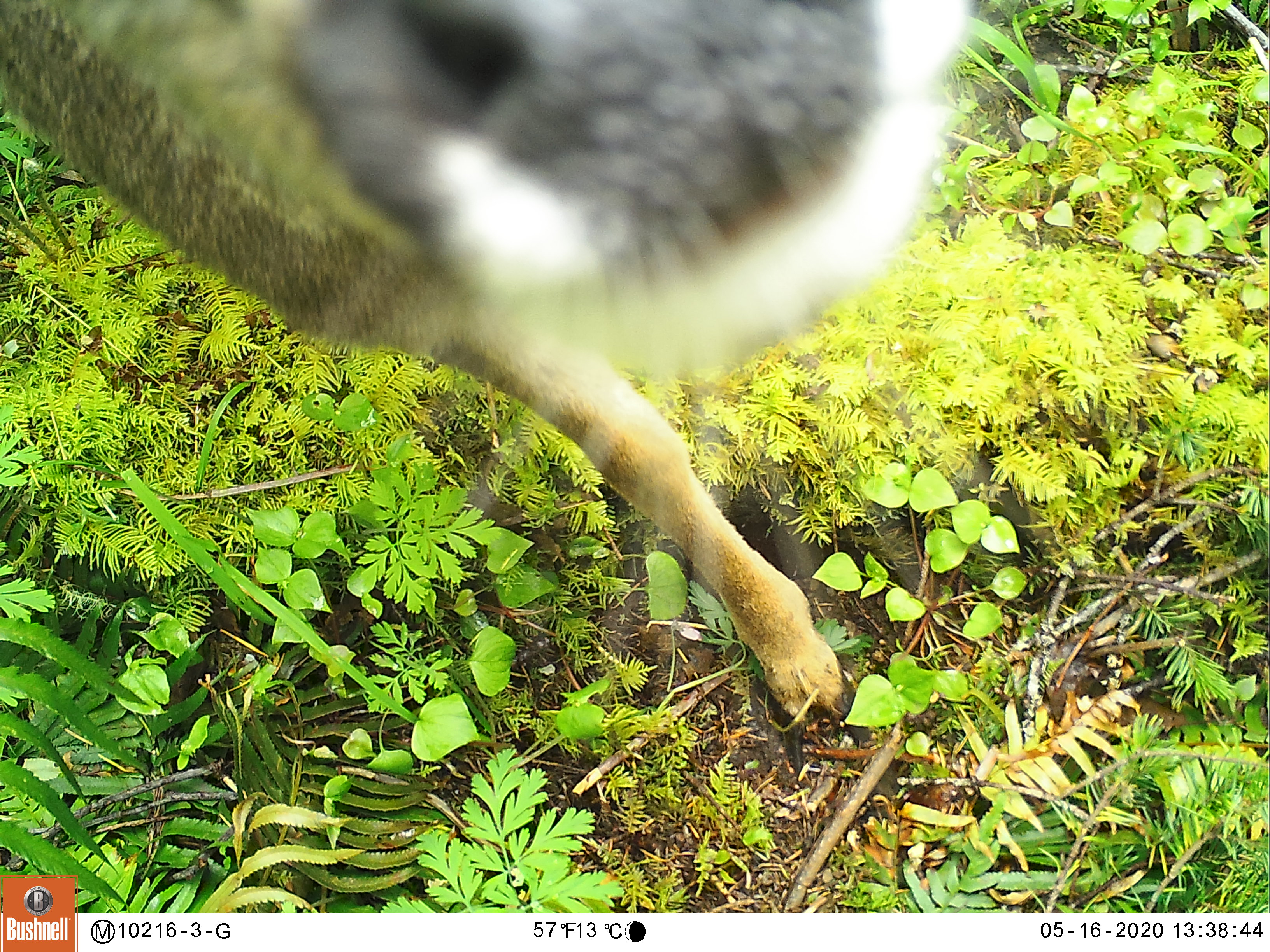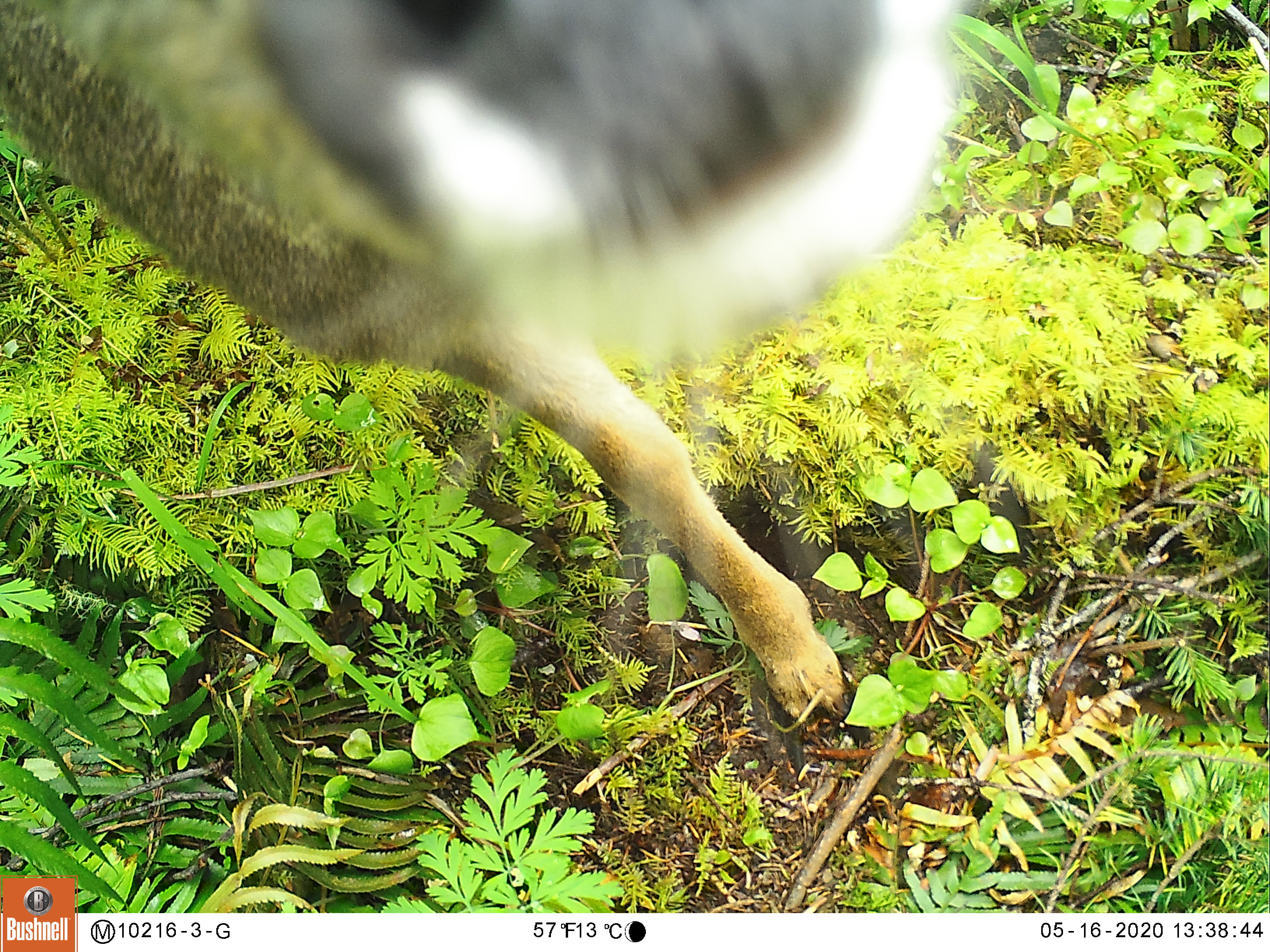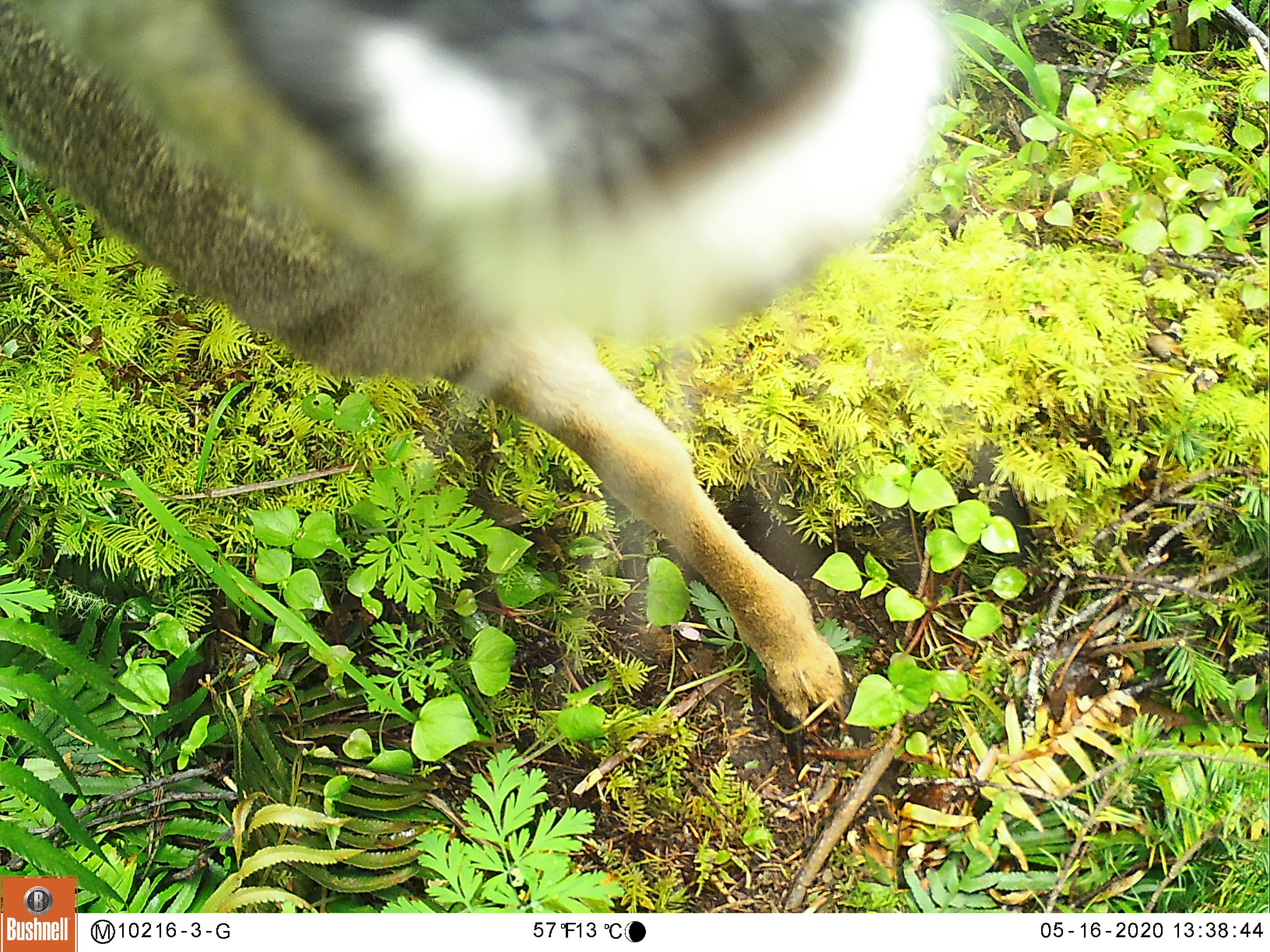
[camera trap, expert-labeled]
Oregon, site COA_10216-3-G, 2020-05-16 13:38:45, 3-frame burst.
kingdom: Animalia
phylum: Chordata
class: Mammalia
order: Artiodactyla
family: Cervidae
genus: Odocoileus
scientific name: Odocoileus hemionus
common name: black-tailed deer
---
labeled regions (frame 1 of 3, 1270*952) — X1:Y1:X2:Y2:
black-tailed deer: 11:3:995:741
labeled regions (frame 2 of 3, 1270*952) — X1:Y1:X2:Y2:
black-tailed deer: 7:1:986:750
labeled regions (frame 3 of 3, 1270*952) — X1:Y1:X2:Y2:
black-tailed deer: 5:1:973:743